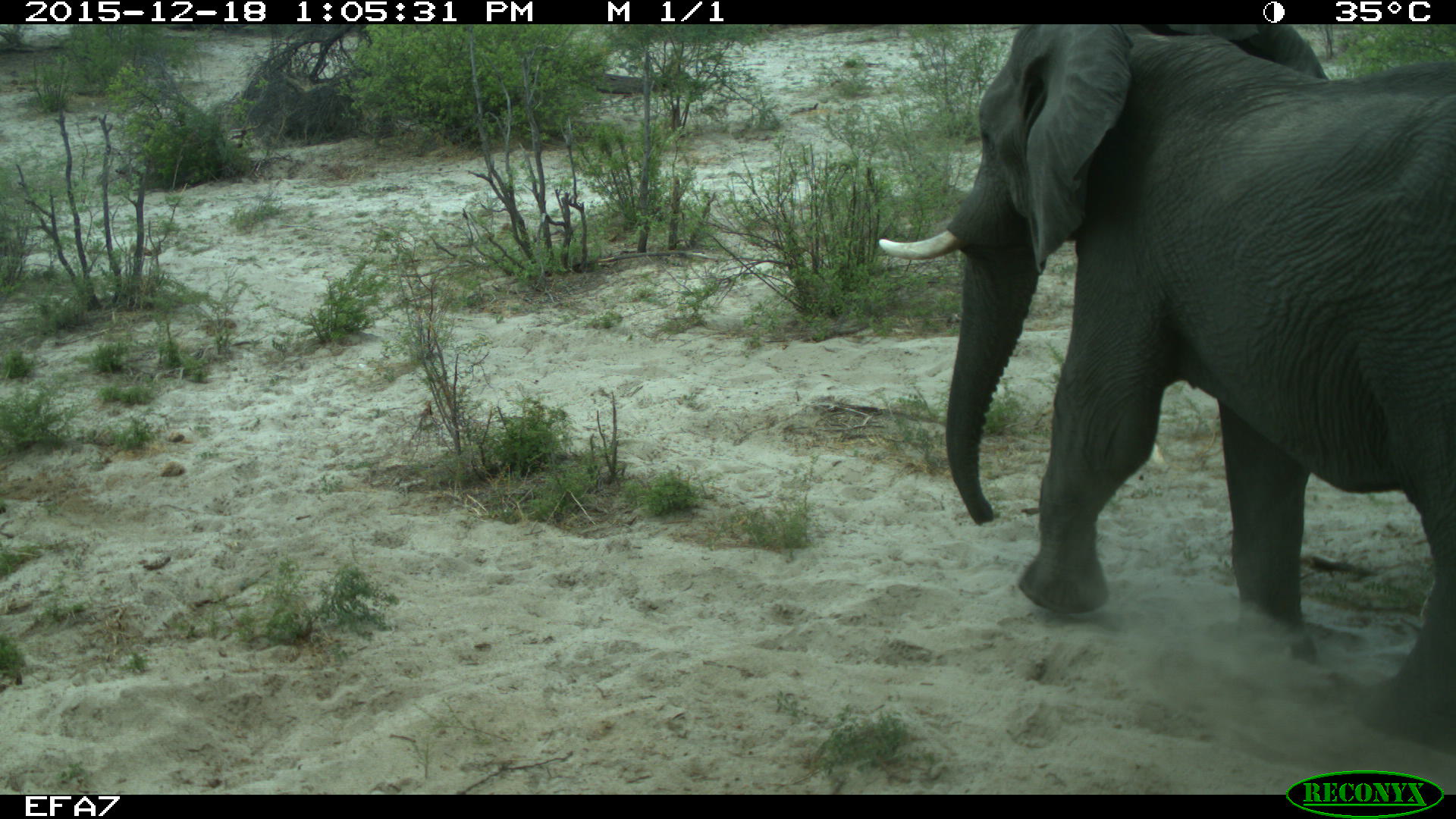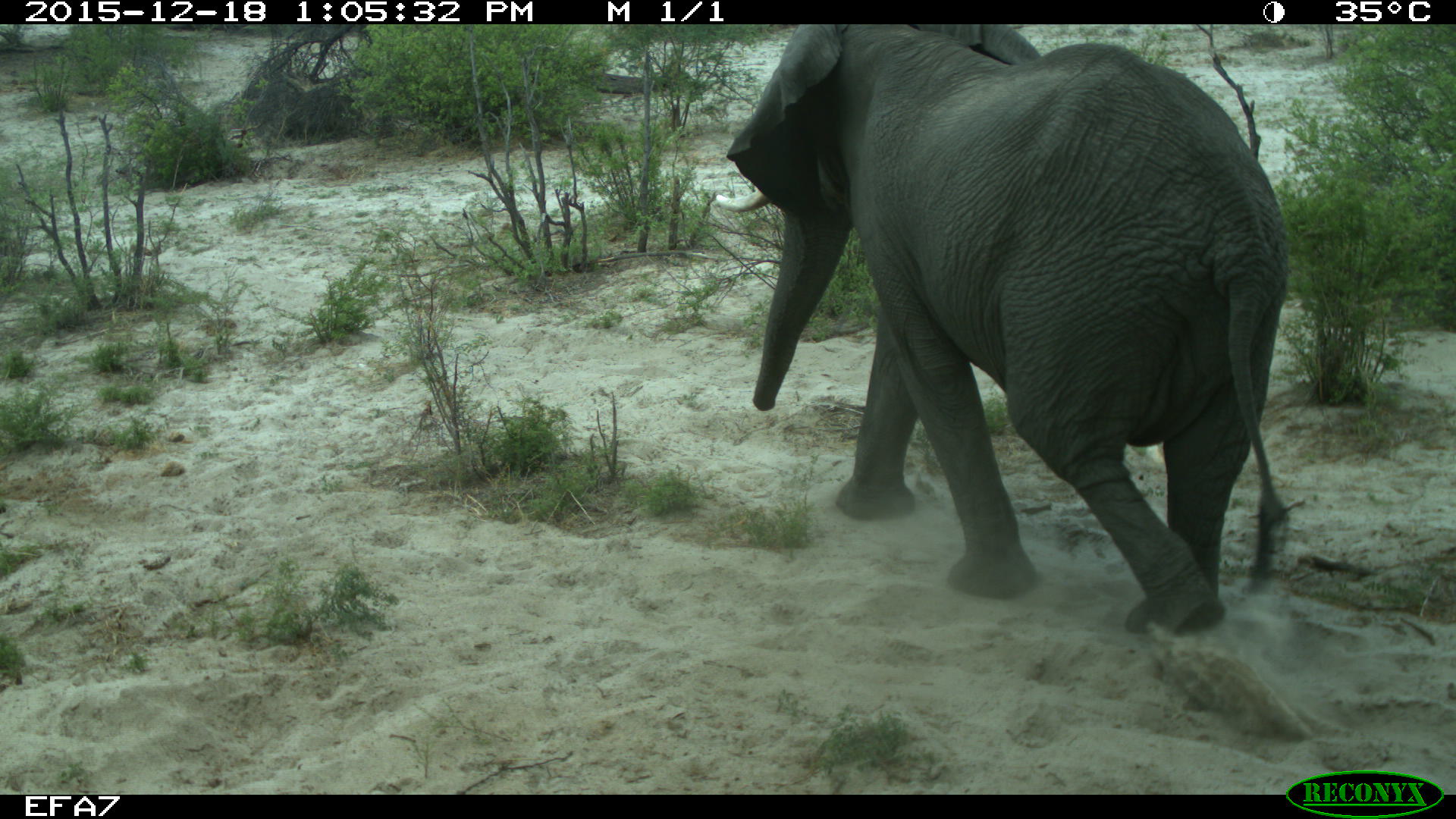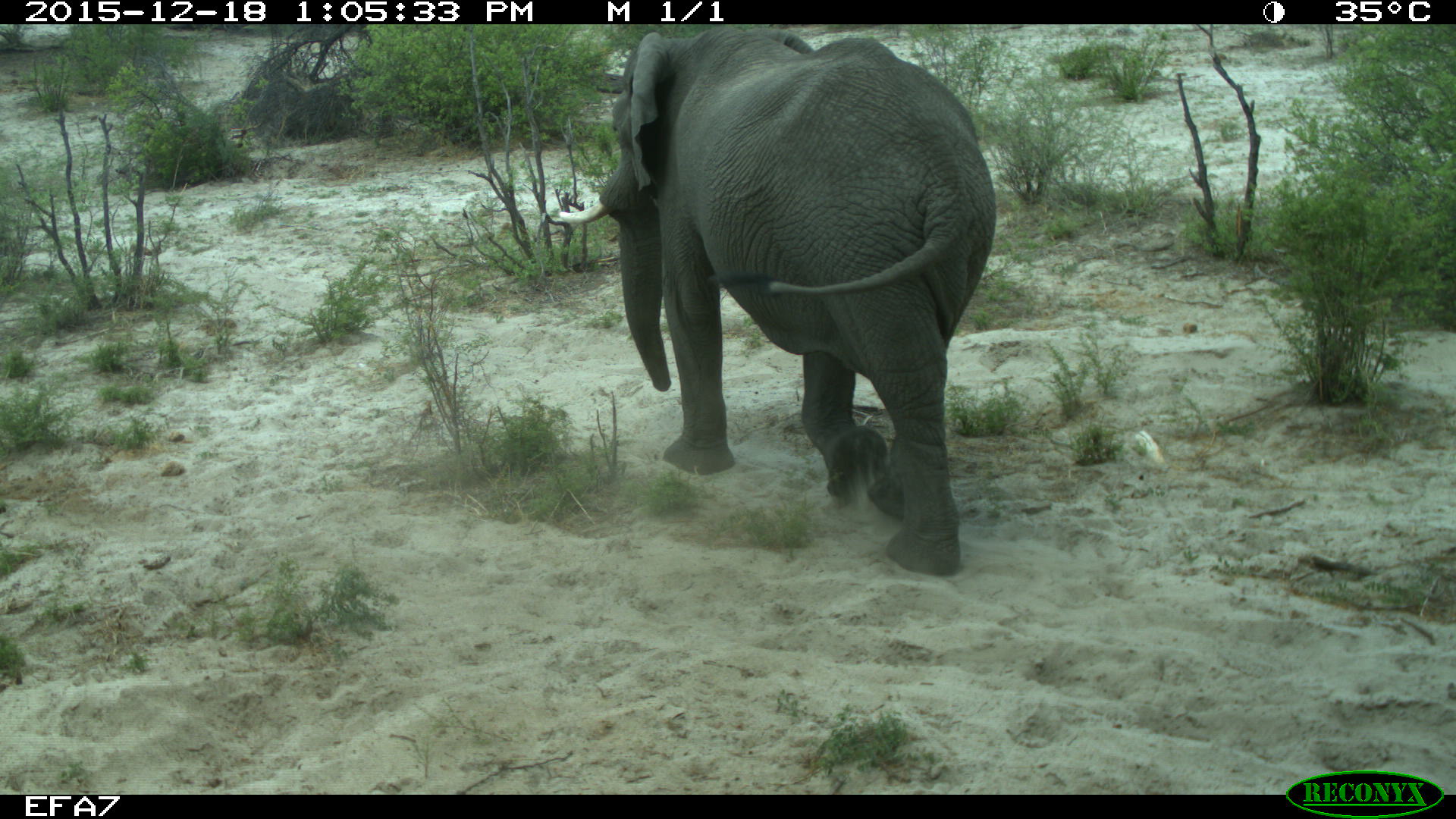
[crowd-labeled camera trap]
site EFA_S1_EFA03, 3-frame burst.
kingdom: Animalia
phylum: Chordata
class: Mammalia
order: Proboscidea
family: Elephantidae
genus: Loxodonta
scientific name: Loxodonta africana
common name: african bush elephant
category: elephant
Elephant (african bush elephant) (Loxodonta africana), count 1. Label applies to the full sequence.